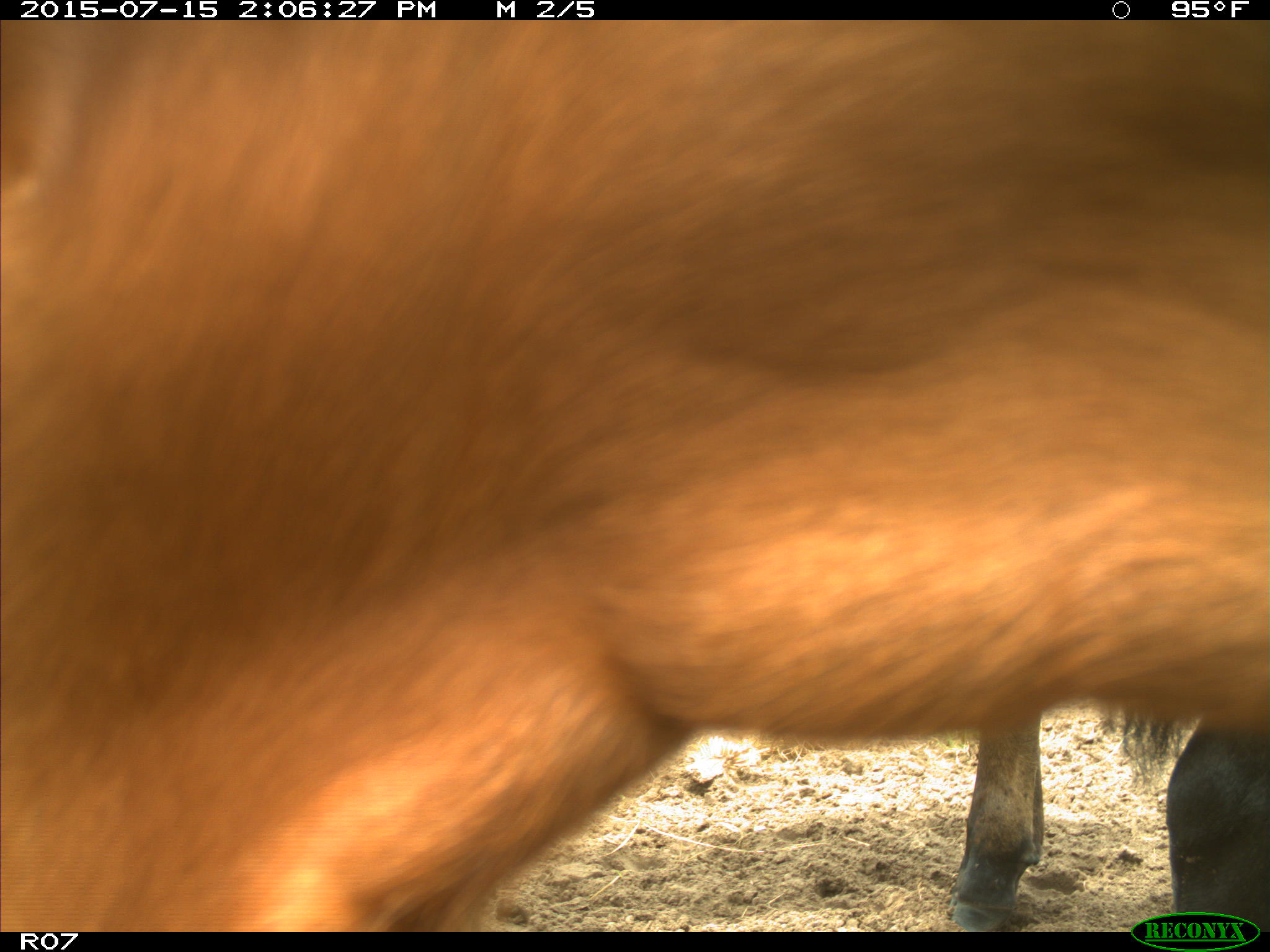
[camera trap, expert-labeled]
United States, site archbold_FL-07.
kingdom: Animalia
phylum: Chordata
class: Mammalia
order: Artiodactyla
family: Bovidae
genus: Bos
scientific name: Bos taurus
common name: domestic cow